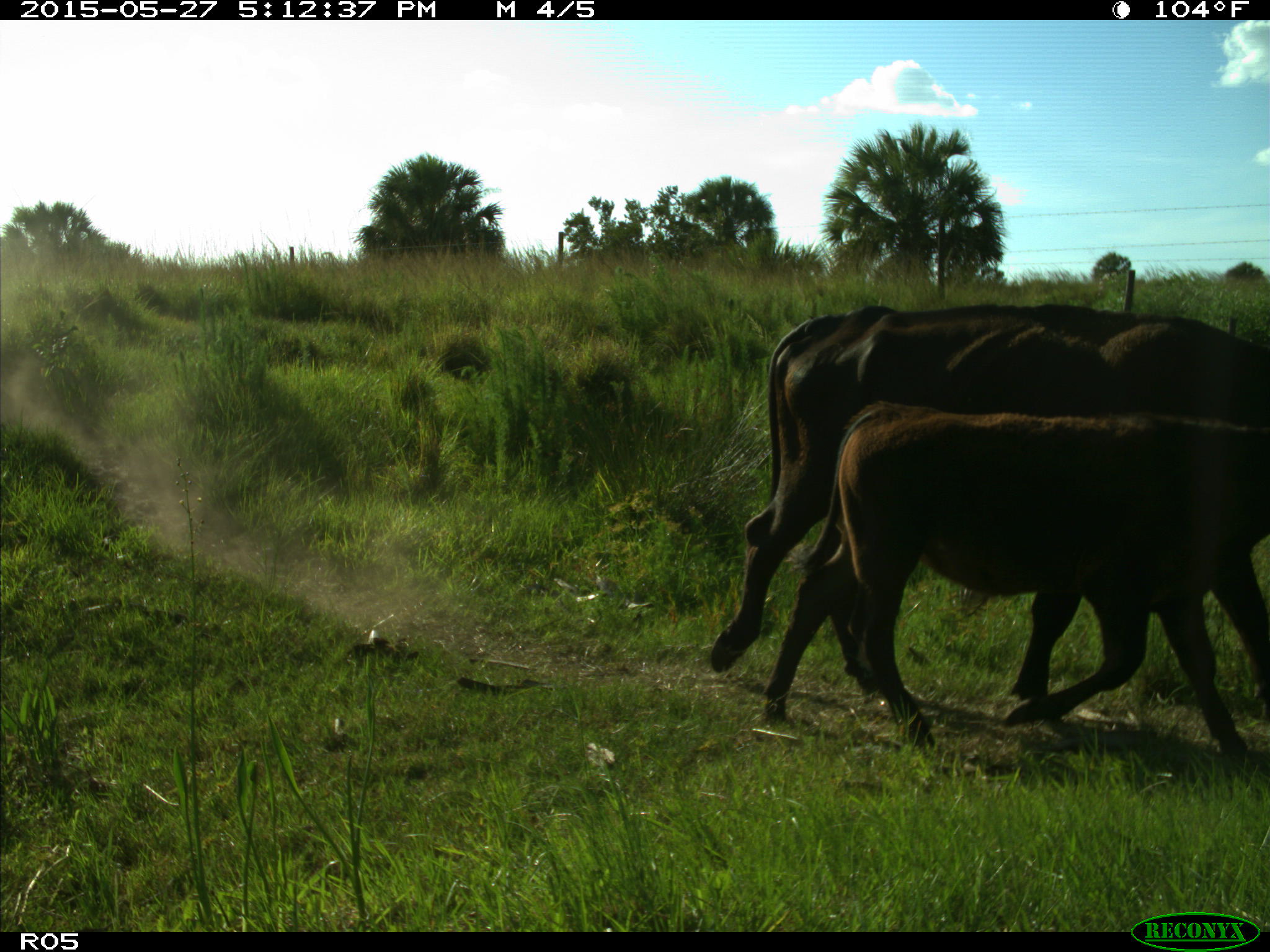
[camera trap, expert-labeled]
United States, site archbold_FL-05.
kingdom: Animalia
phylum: Chordata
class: Mammalia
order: Artiodactyla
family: Bovidae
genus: Bos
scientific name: Bos taurus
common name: domestic cow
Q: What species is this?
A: Bos taurus (domestic cow).